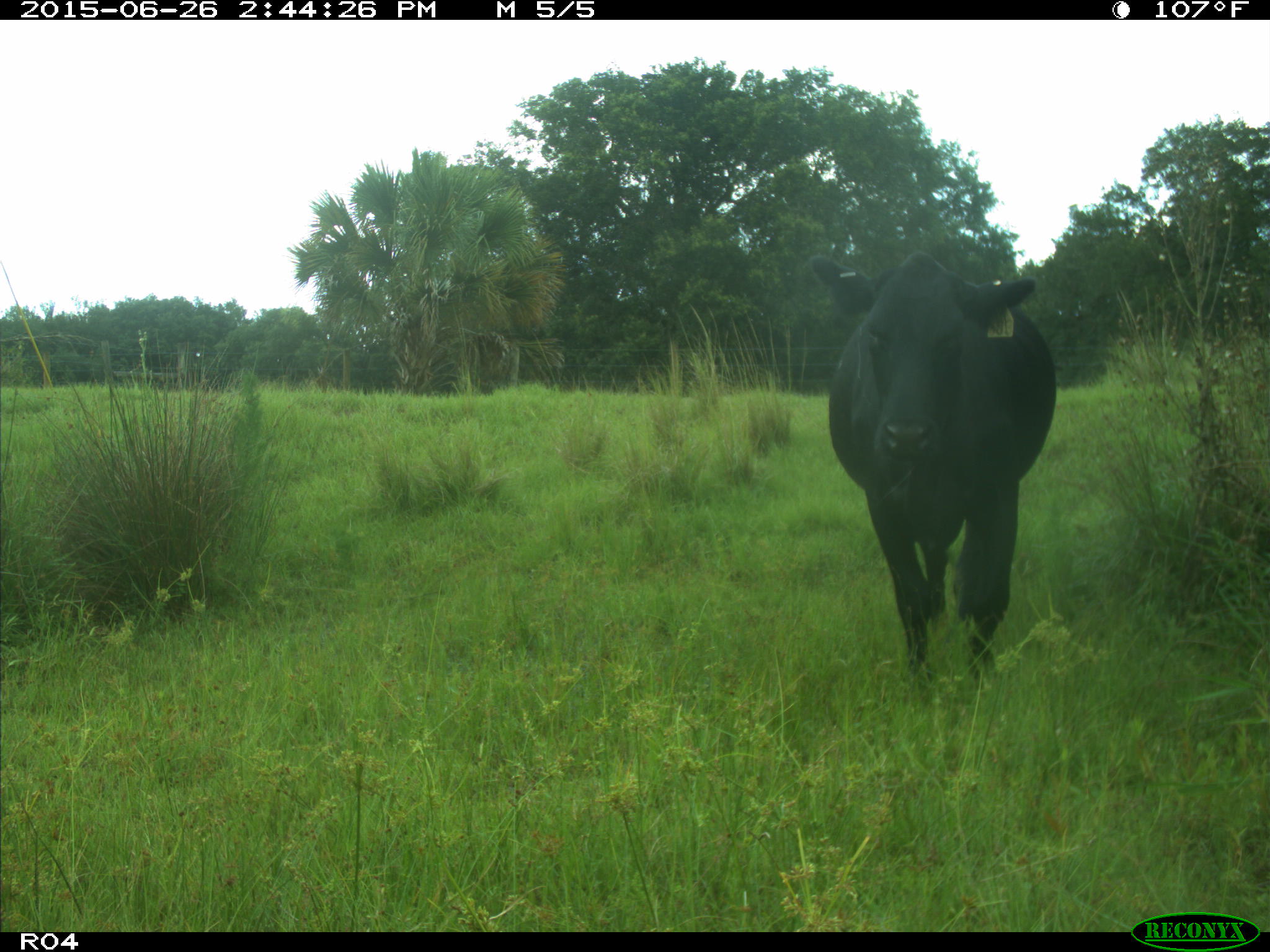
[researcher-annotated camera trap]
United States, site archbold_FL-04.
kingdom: Animalia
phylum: Chordata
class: Mammalia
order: Artiodactyla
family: Bovidae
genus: Bos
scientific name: Bos taurus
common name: domestic cow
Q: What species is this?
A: Bos taurus (domestic cow).